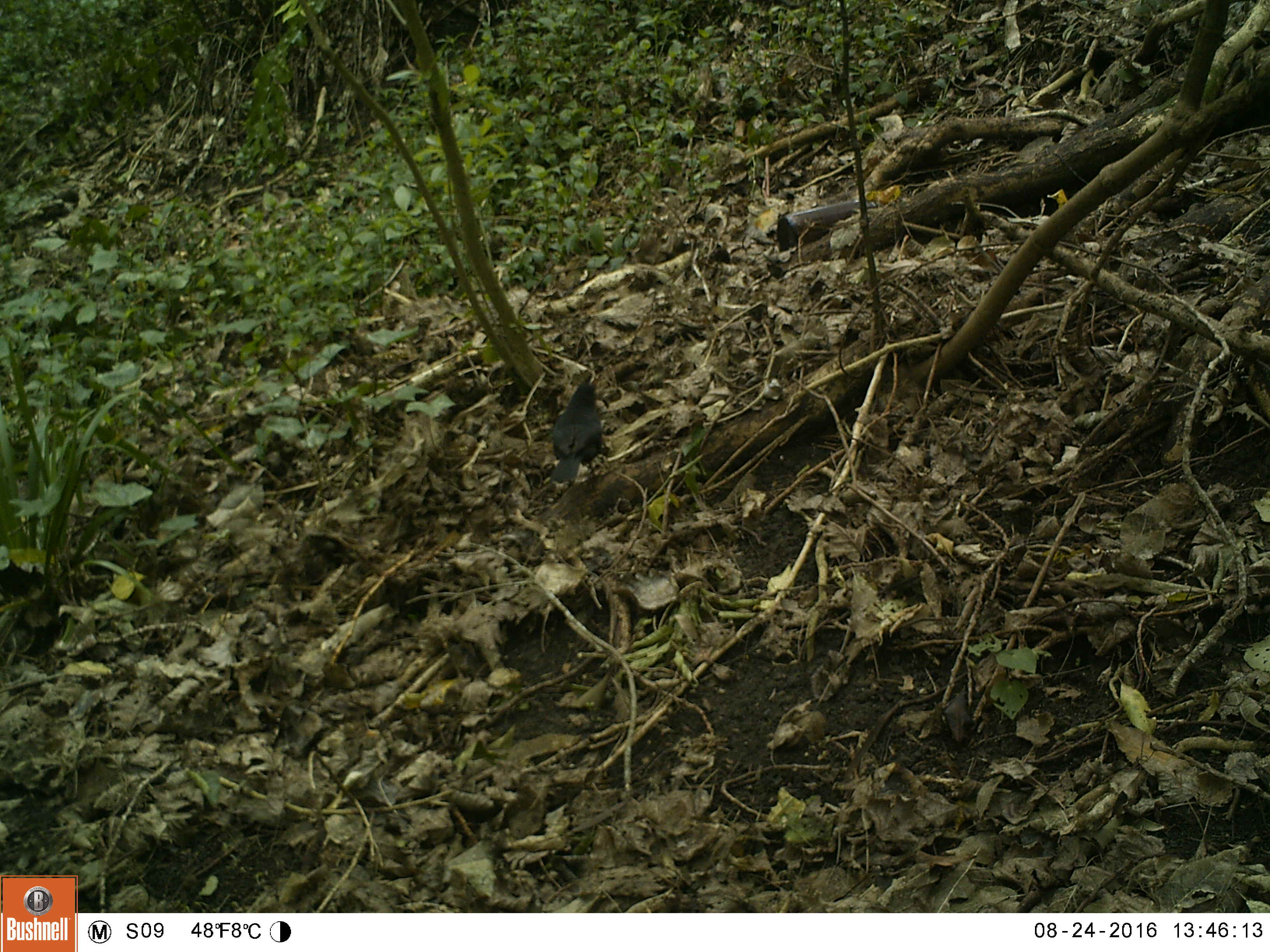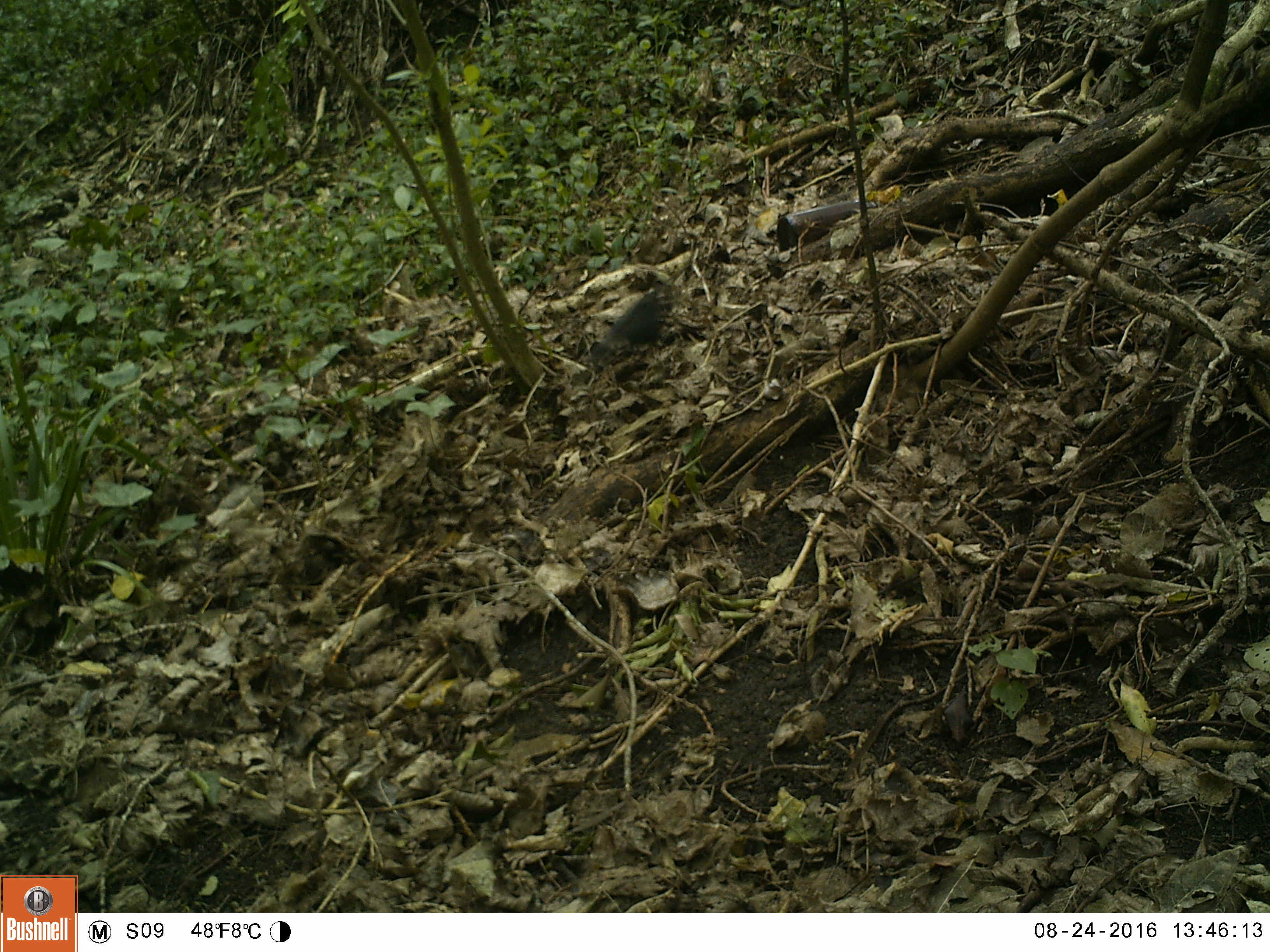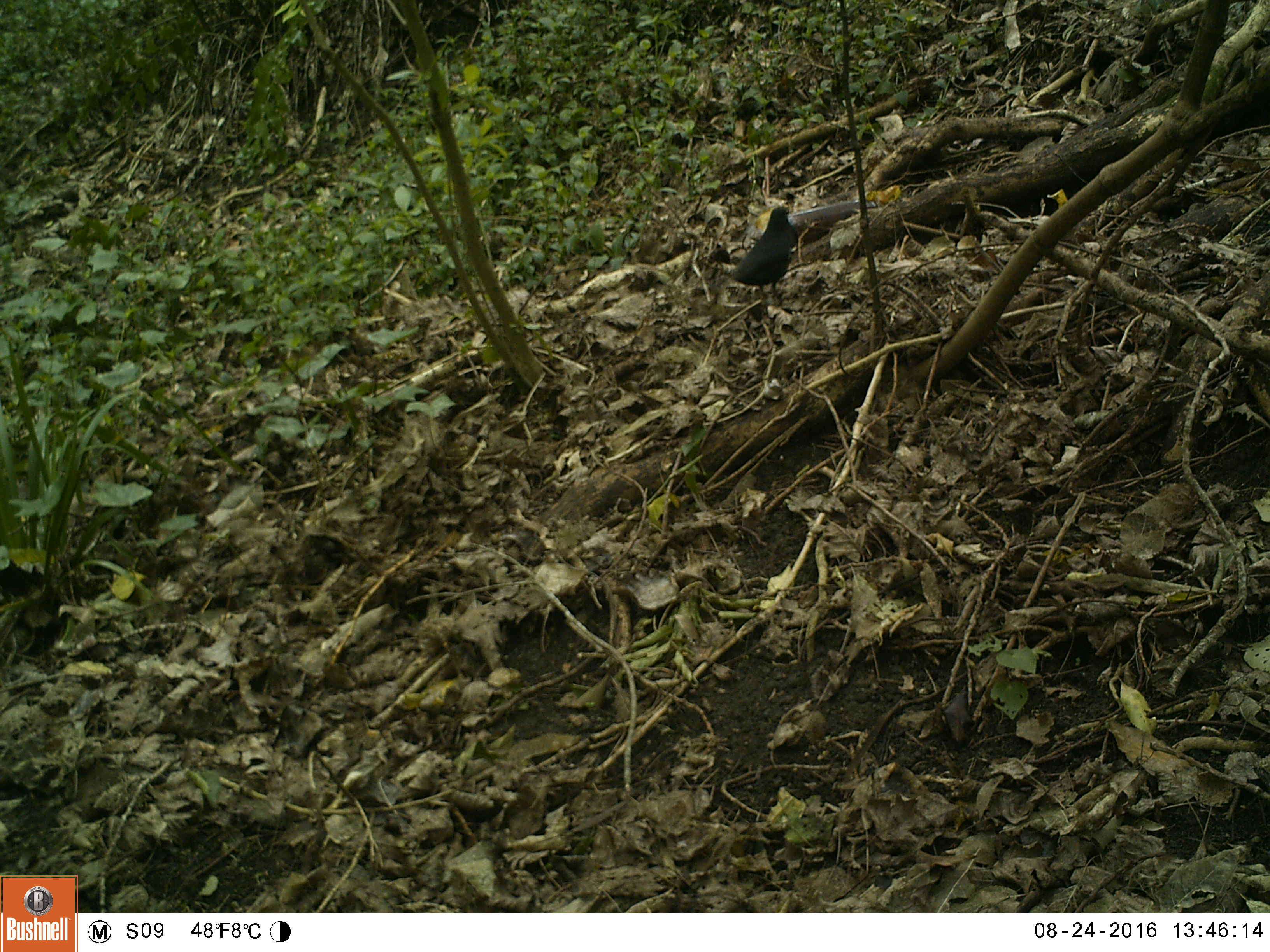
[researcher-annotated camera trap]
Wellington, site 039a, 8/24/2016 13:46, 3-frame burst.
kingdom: Animalia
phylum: Chordata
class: Aves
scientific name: Aves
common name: bird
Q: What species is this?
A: Bird (Aves).